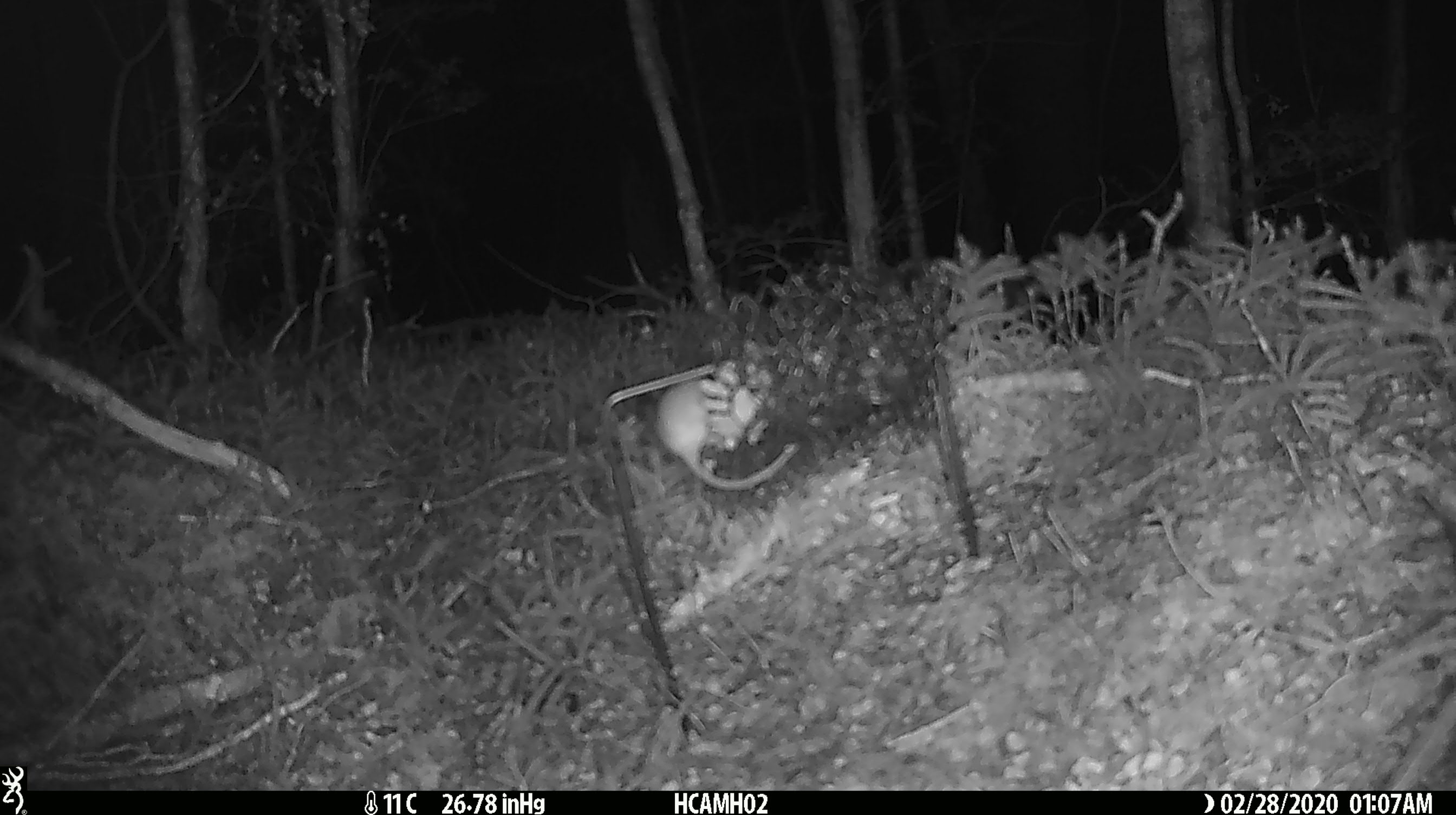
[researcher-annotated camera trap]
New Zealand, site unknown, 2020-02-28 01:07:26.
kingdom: Animalia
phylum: Chordata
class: Mammalia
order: Rodentia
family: Muridae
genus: Mus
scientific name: Mus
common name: mouse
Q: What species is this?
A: Mouse (Mus).